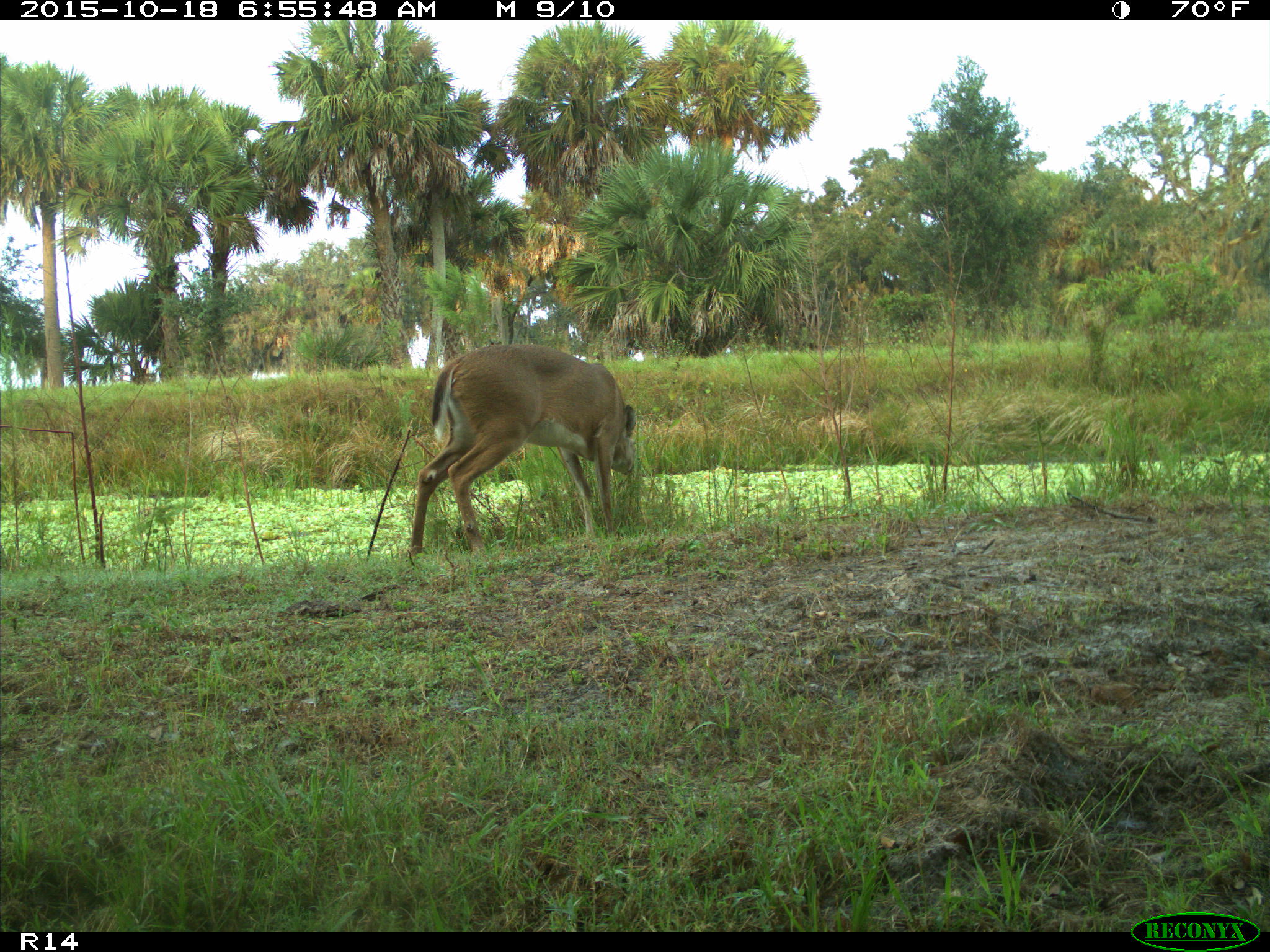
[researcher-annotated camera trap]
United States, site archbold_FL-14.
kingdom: Animalia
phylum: Chordata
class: Mammalia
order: Artiodactyla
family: Cervidae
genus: Odocoileus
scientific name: Odocoileus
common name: deer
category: unidentified deer